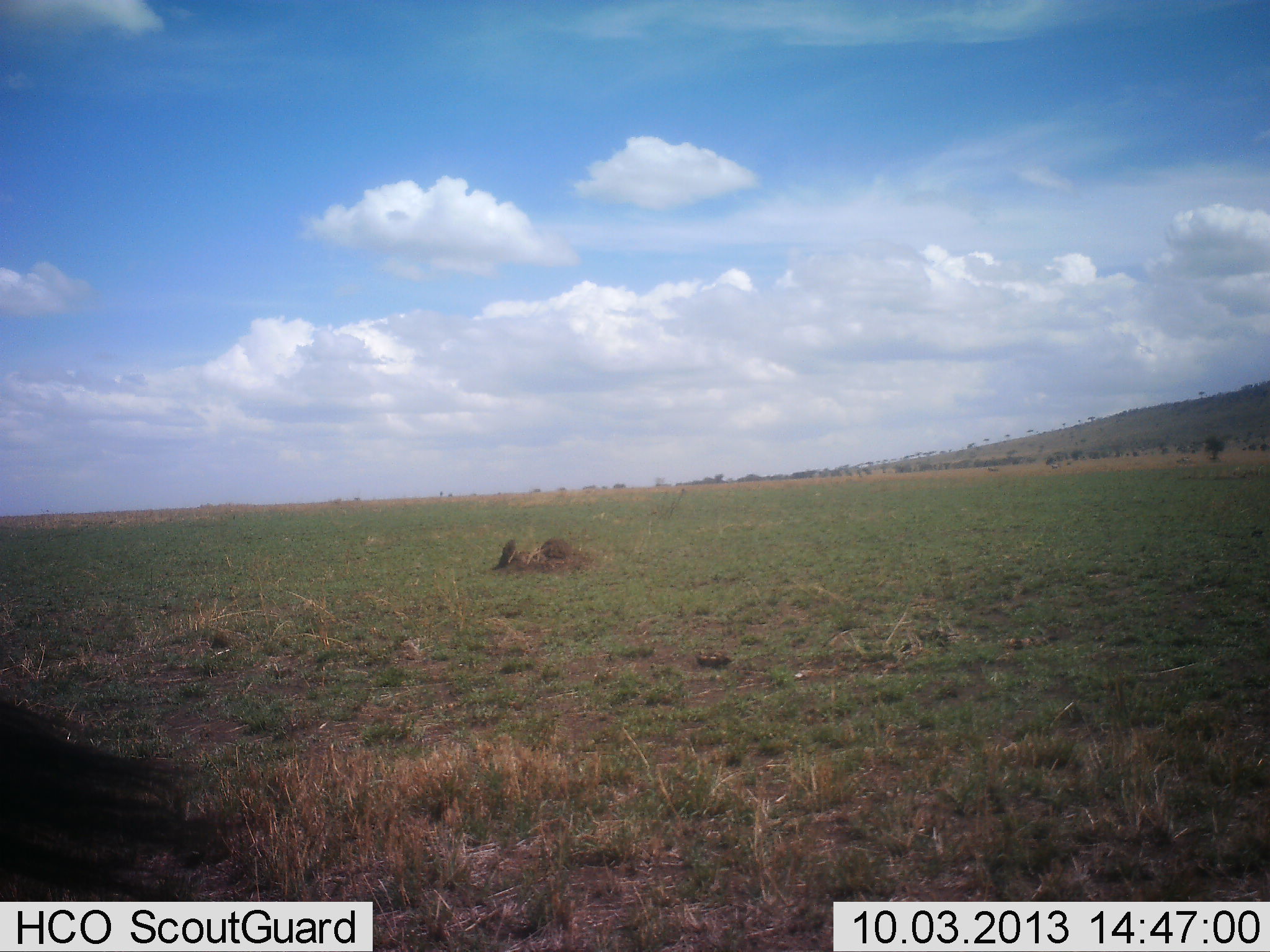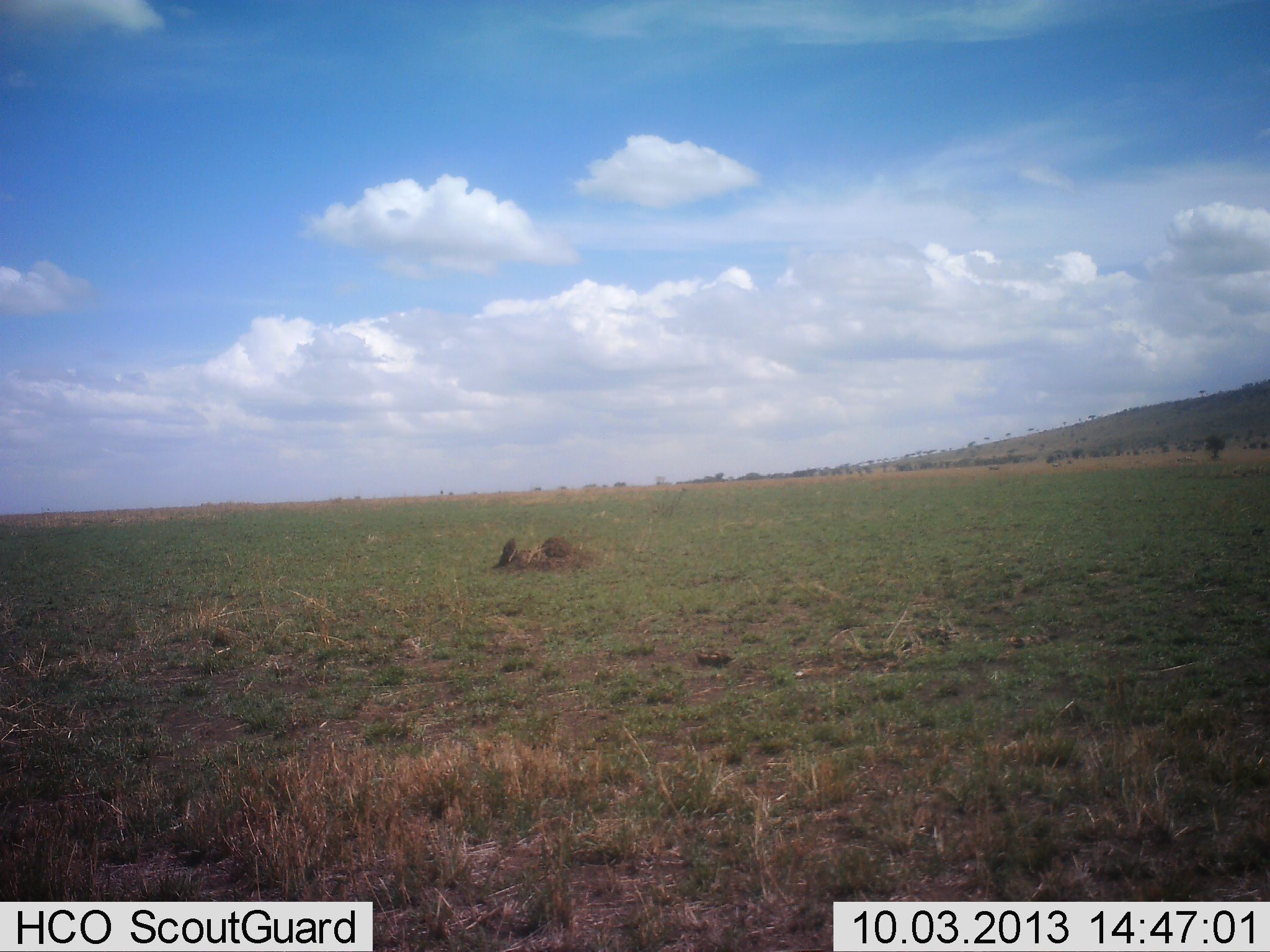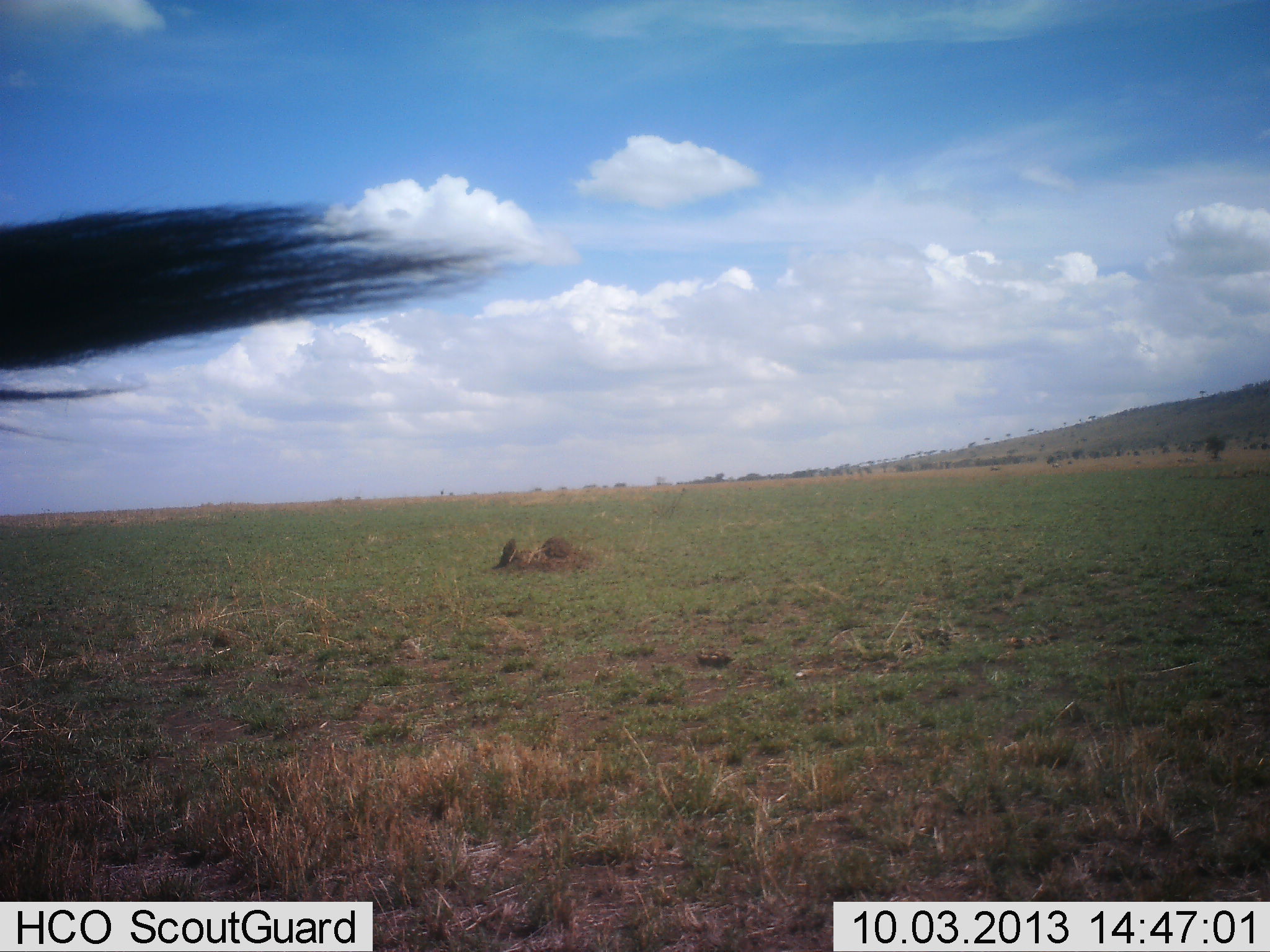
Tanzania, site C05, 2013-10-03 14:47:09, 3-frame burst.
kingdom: Animalia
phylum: Chordata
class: Mammalia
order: Perissodactyla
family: Equidae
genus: Equus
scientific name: Equus quagga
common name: plains zebra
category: zebra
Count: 1.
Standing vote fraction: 100%.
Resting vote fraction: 0%.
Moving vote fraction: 0%.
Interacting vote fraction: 0%.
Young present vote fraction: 0%.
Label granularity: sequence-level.